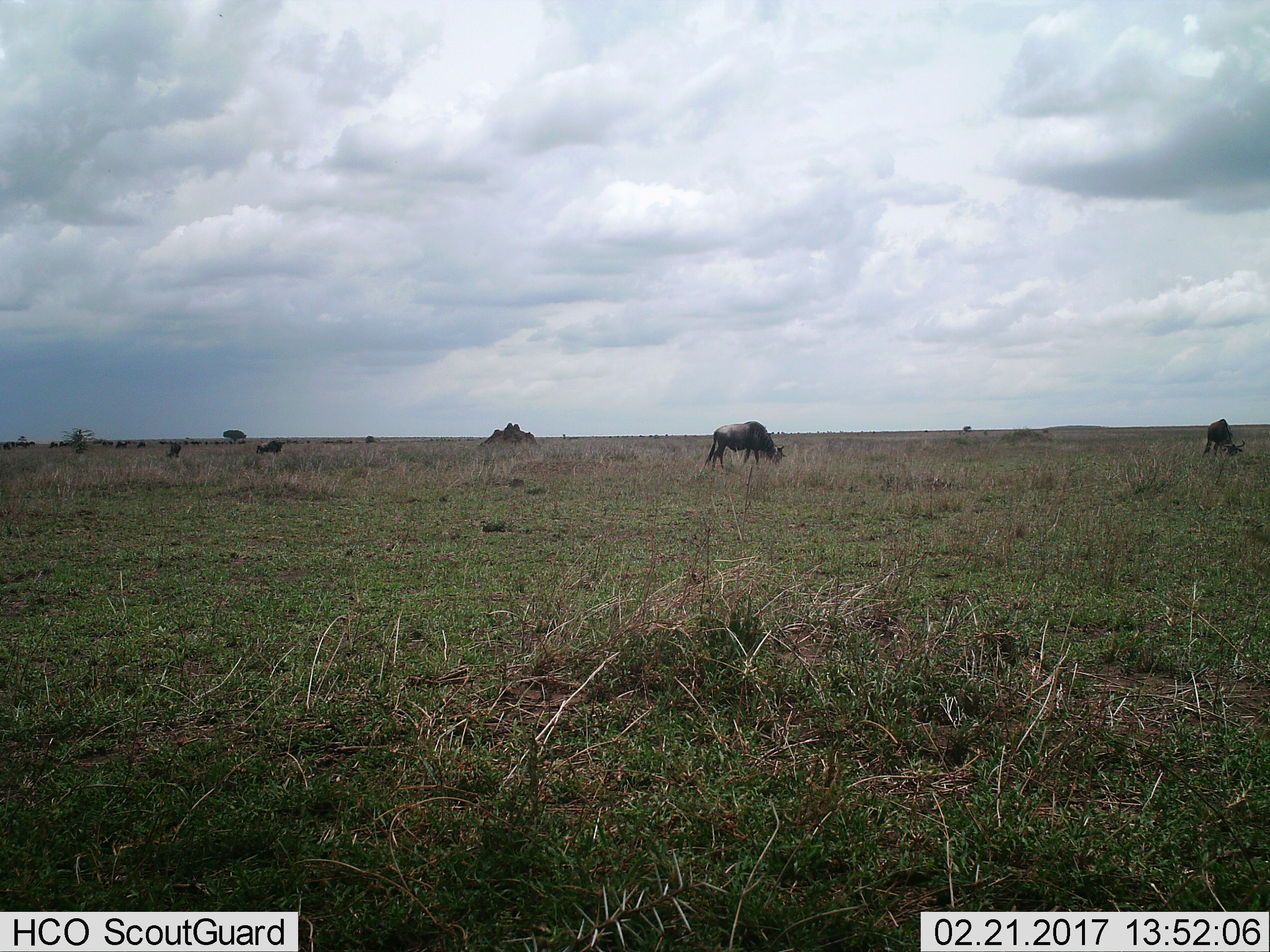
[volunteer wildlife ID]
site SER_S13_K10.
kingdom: Animalia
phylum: Chordata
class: Mammalia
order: Artiodactyla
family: Bovidae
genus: Connochaetes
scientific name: Connochaetes taurinus taurinus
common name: blue wildebeest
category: wildebeestblue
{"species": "wildebeestblue (blue wildebeest) (Connochaetes taurinus taurinus)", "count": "4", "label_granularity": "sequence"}